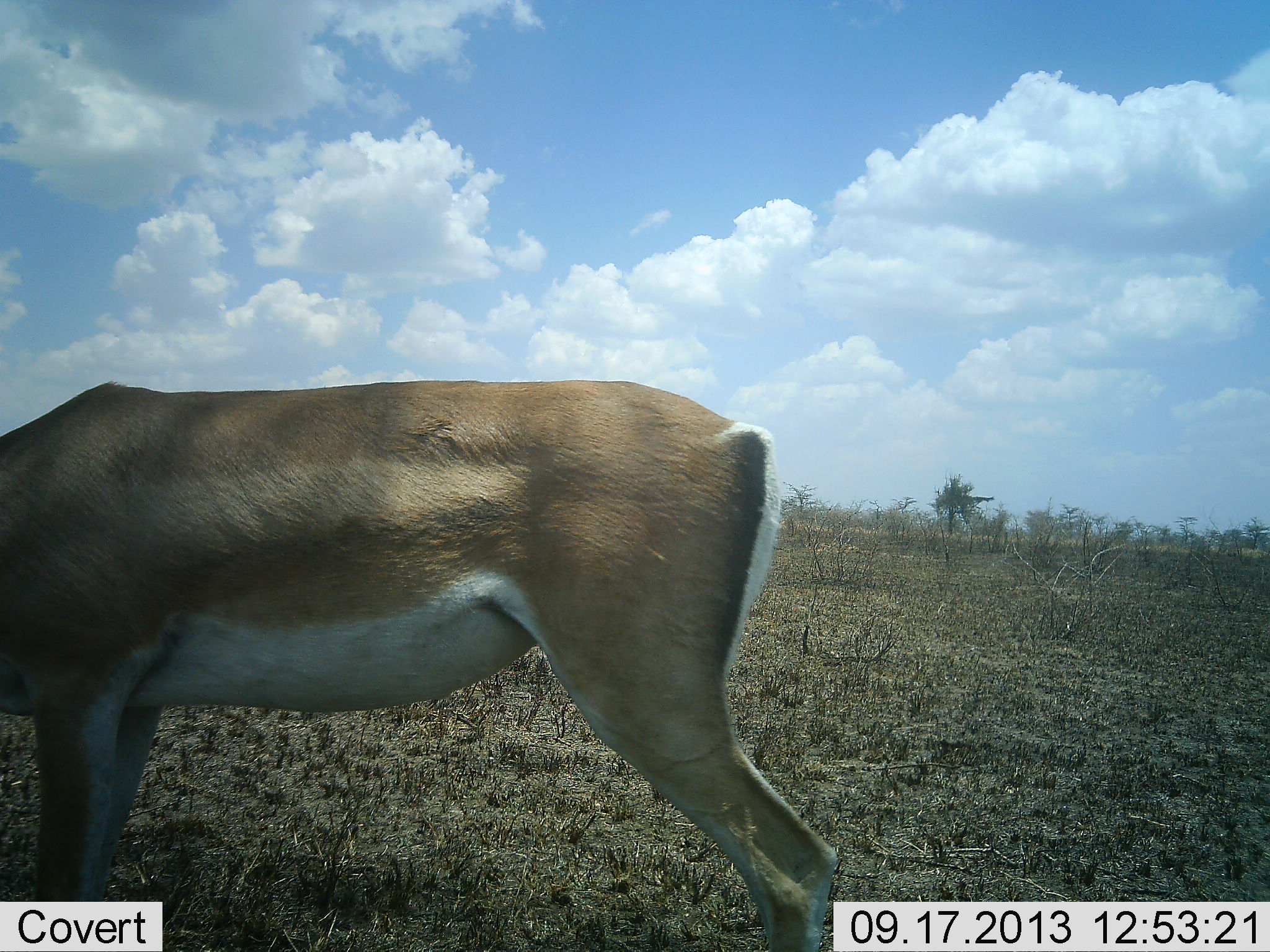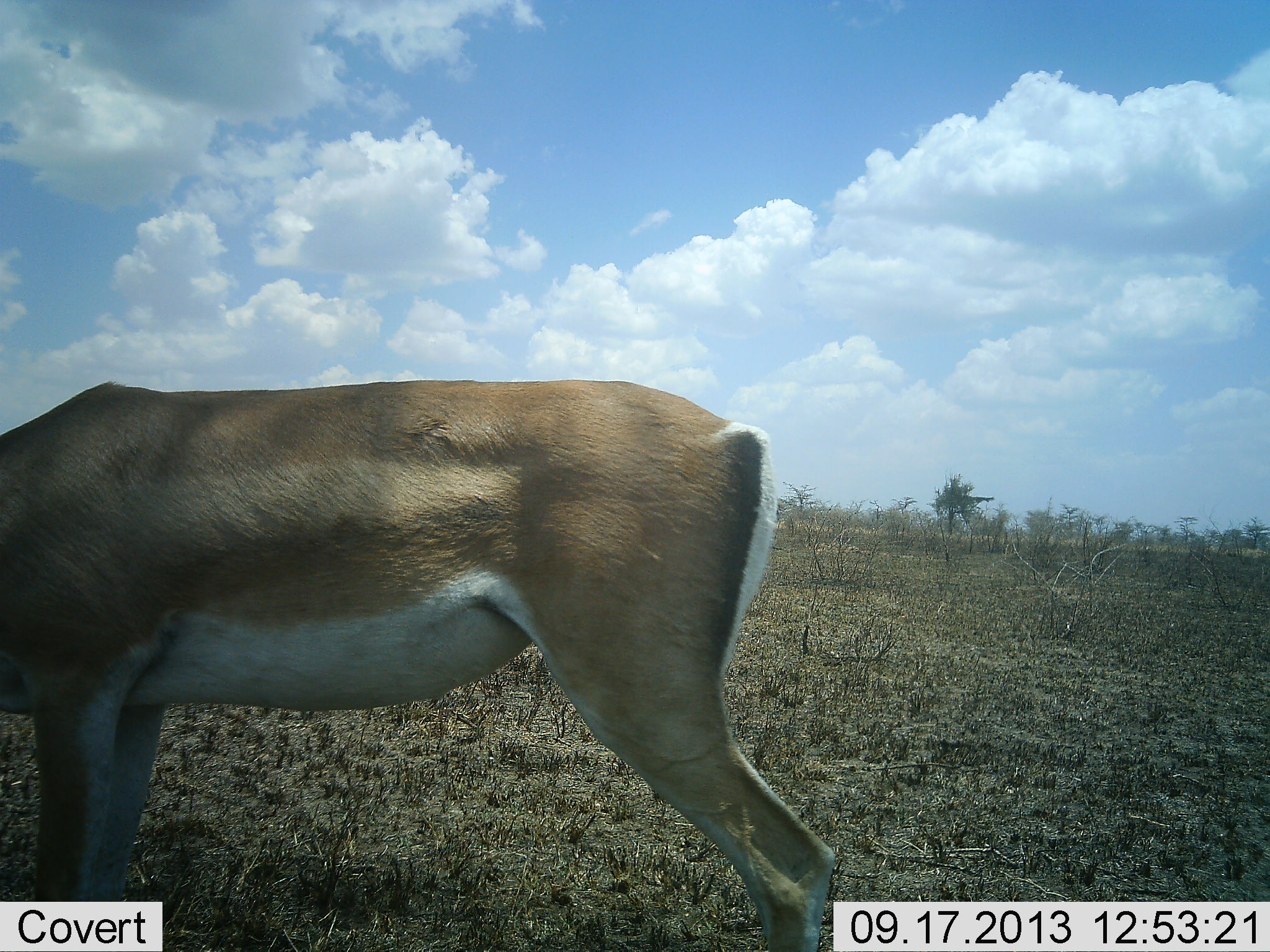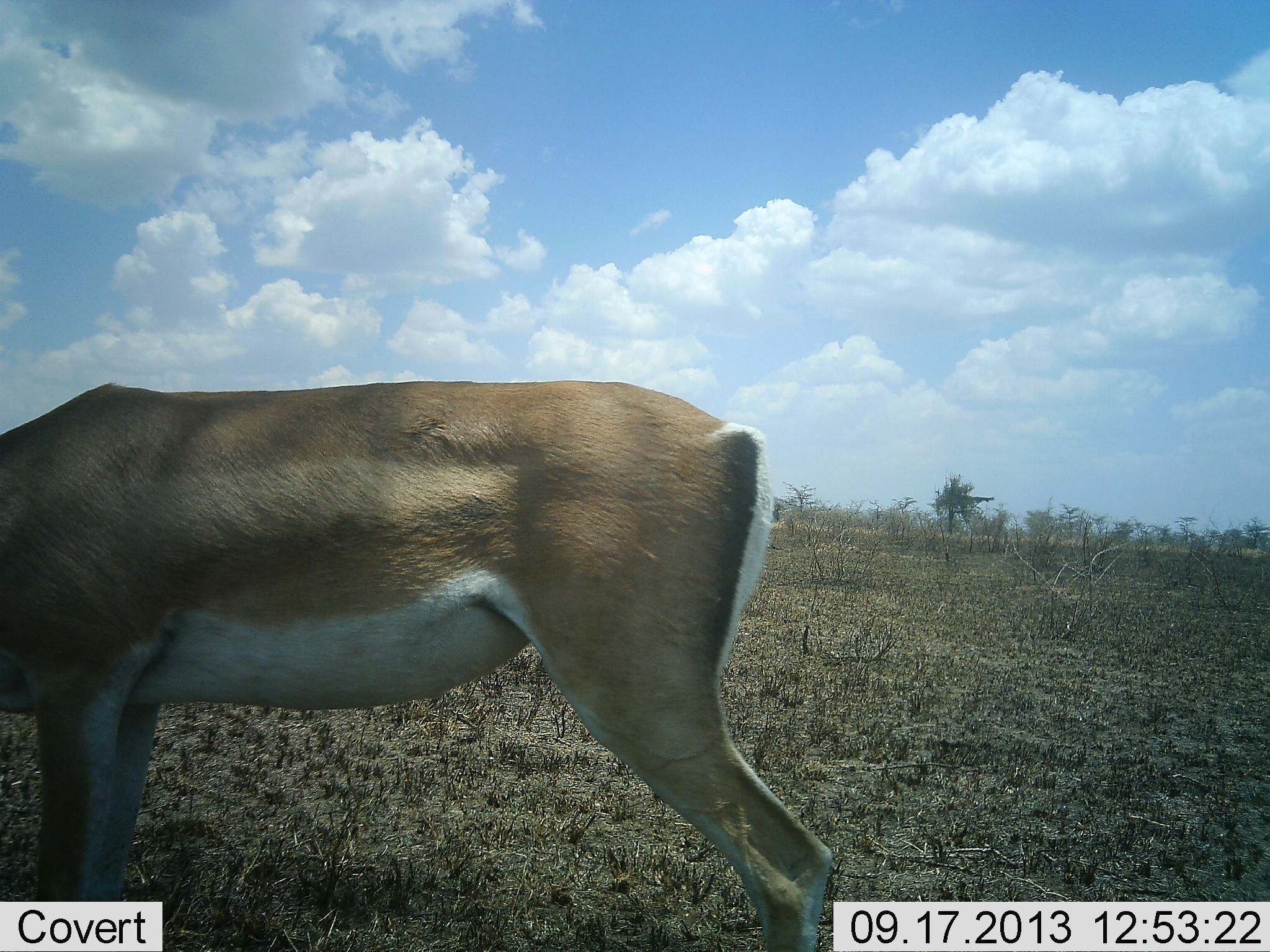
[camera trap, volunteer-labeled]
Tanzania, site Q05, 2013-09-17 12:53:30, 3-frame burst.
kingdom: Animalia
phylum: Chordata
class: Mammalia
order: Artiodactyla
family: Bovidae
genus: Nanger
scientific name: Nanger granti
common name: grant's gazelle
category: gazellegrants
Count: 1.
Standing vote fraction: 50%.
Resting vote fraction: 0%.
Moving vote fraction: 11%.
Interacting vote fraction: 0%.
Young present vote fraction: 0%.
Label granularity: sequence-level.